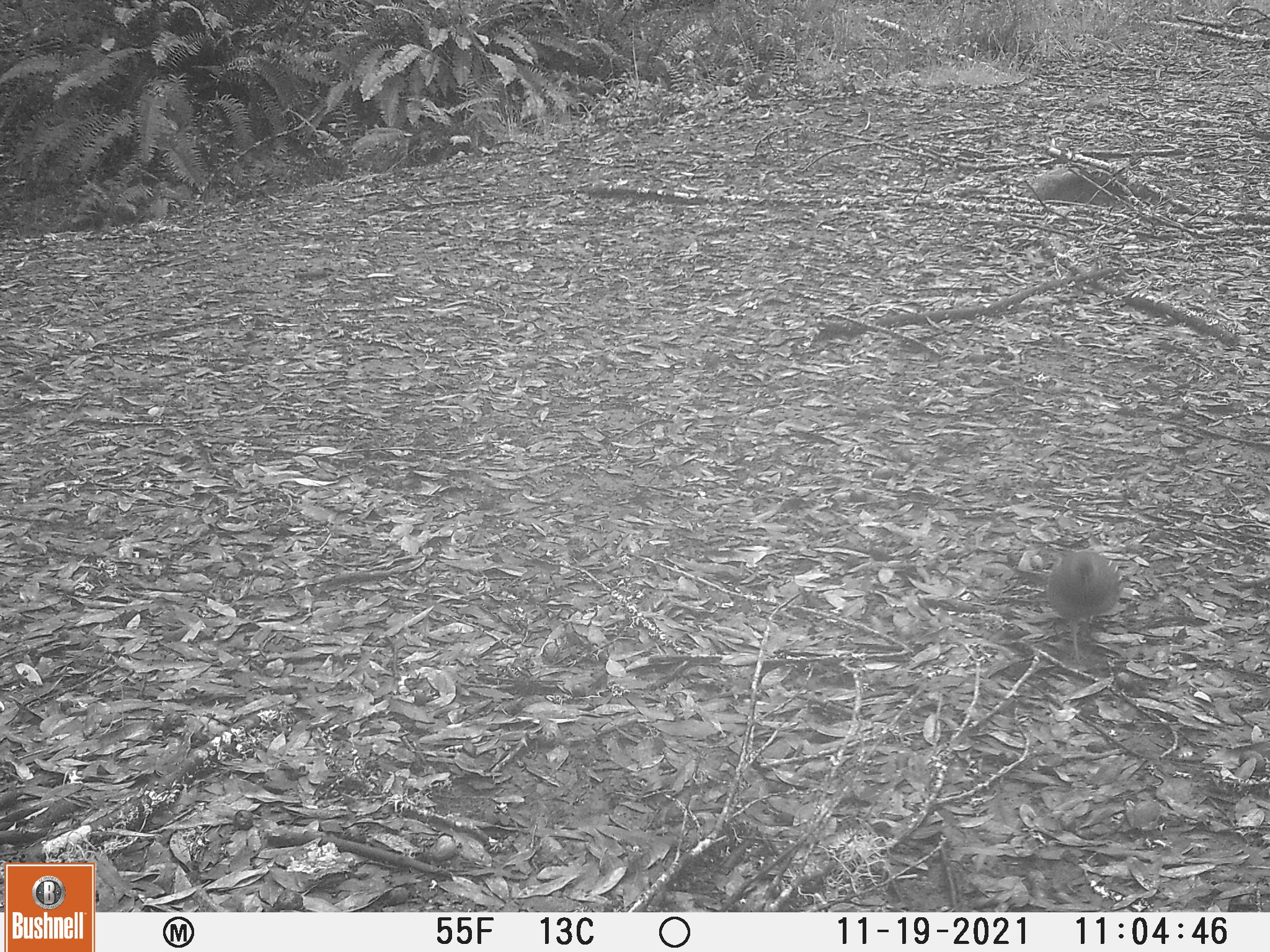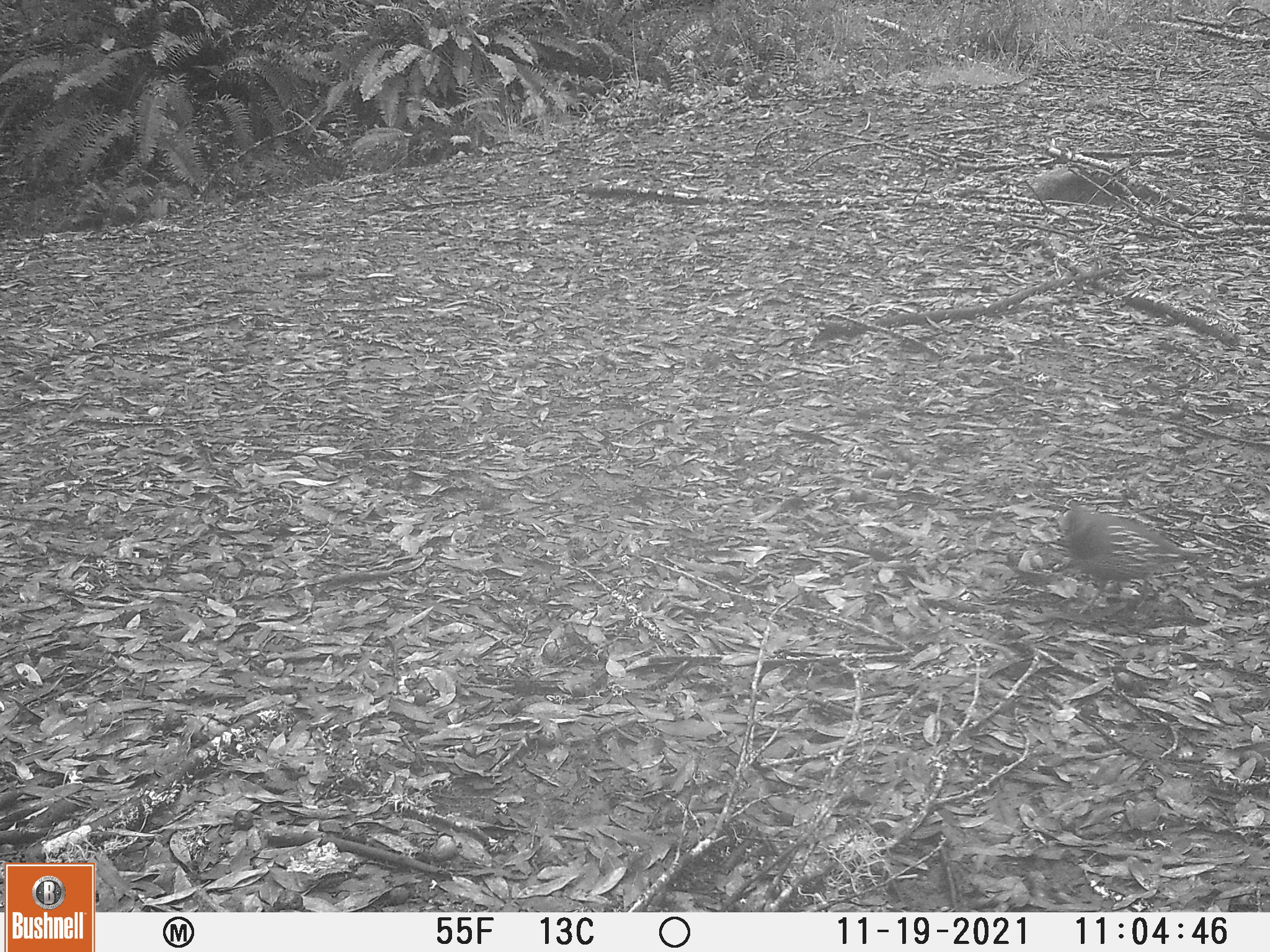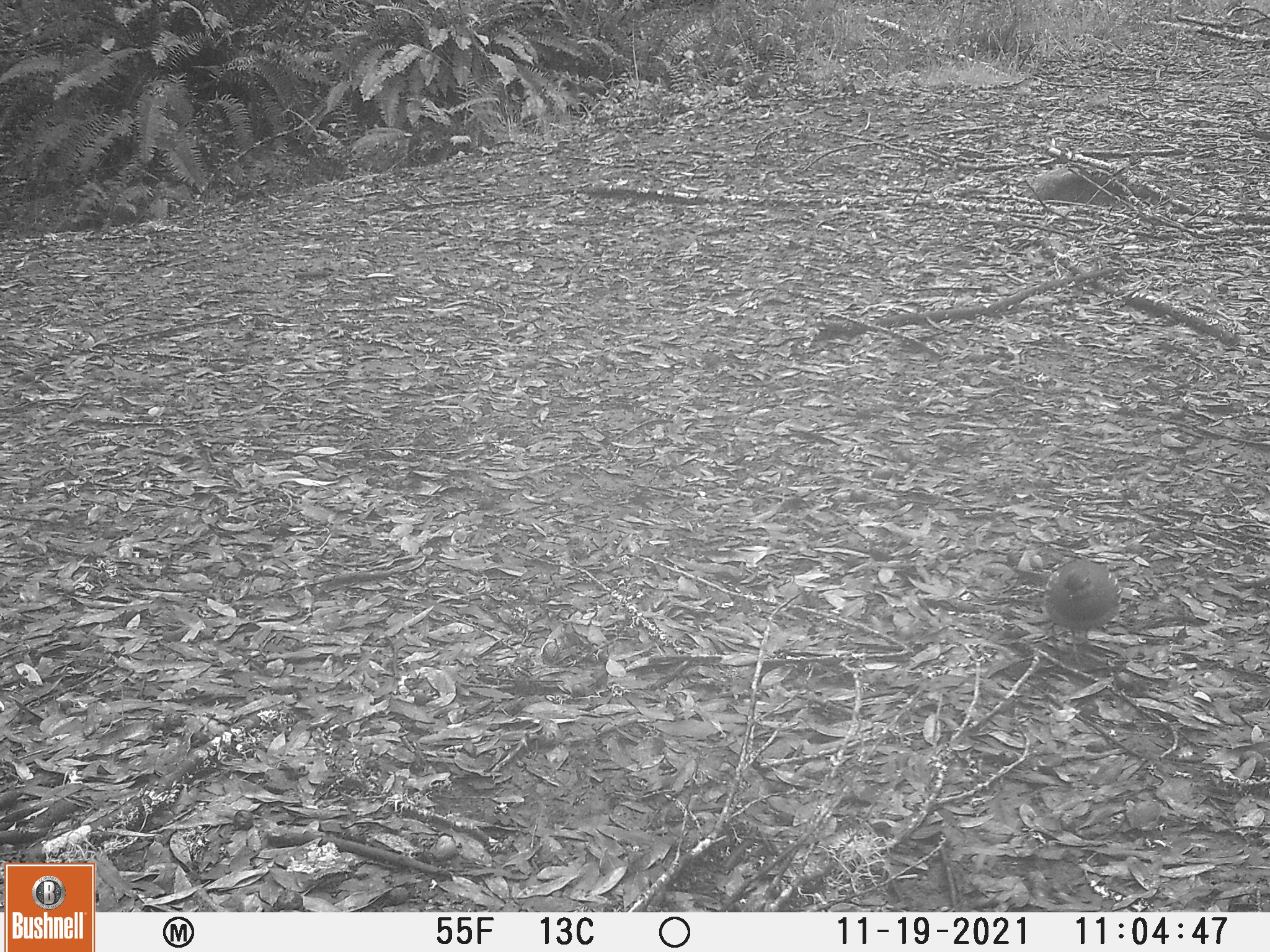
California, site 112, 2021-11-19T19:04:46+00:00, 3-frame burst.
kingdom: Animalia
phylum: Chordata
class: Aves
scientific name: Aves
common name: bird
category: unknown bird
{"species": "unknown bird (bird) (Aves)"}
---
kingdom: Animalia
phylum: Chordata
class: Aves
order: Galliformes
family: Odontophoridae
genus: Callipepla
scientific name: Callipepla californica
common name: california quail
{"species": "california quail (Callipepla californica)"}